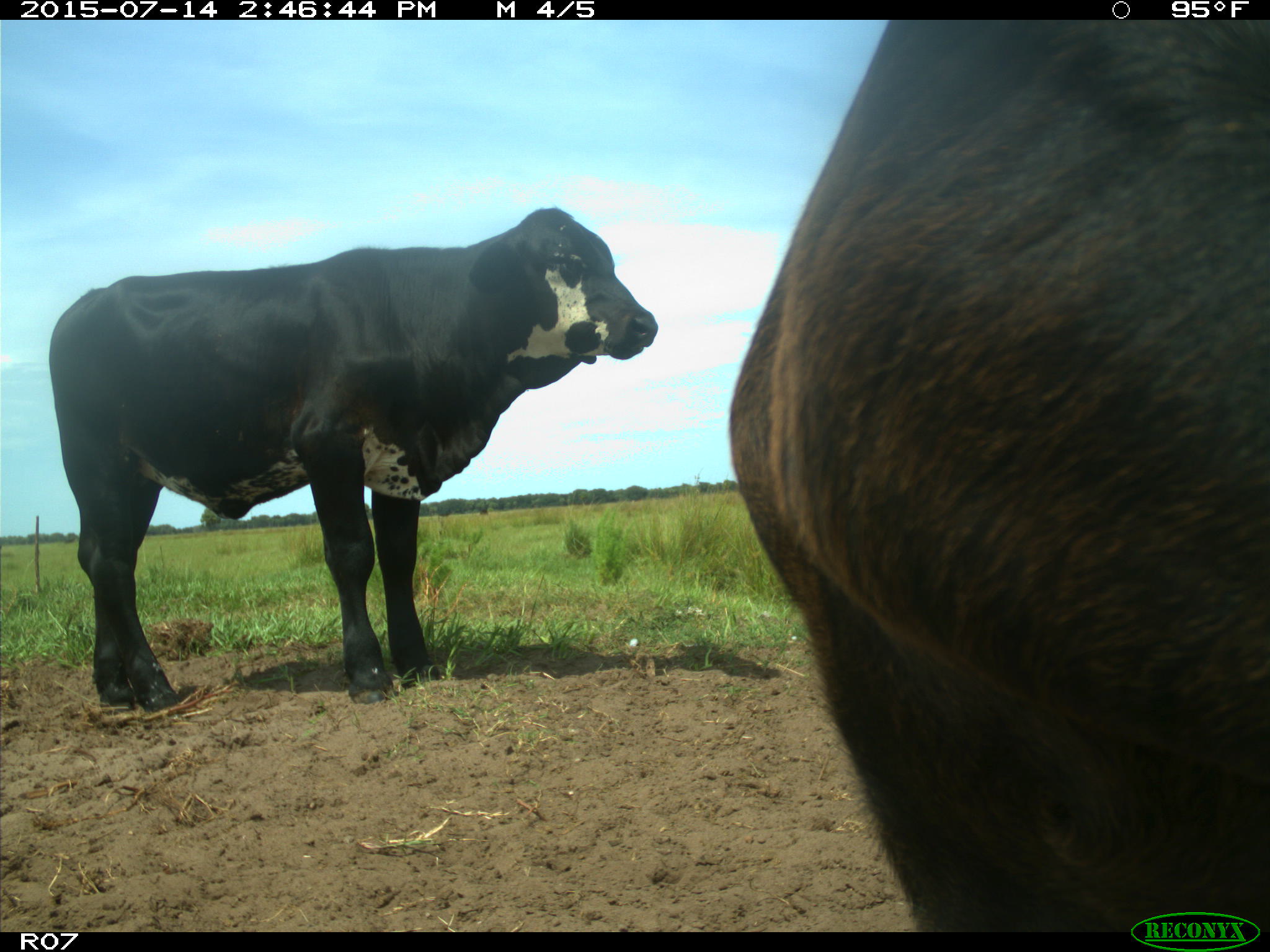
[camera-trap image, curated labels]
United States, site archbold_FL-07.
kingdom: Animalia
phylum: Chordata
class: Mammalia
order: Artiodactyla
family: Bovidae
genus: Bos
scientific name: Bos taurus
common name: domestic cow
Bos taurus (domestic cow).